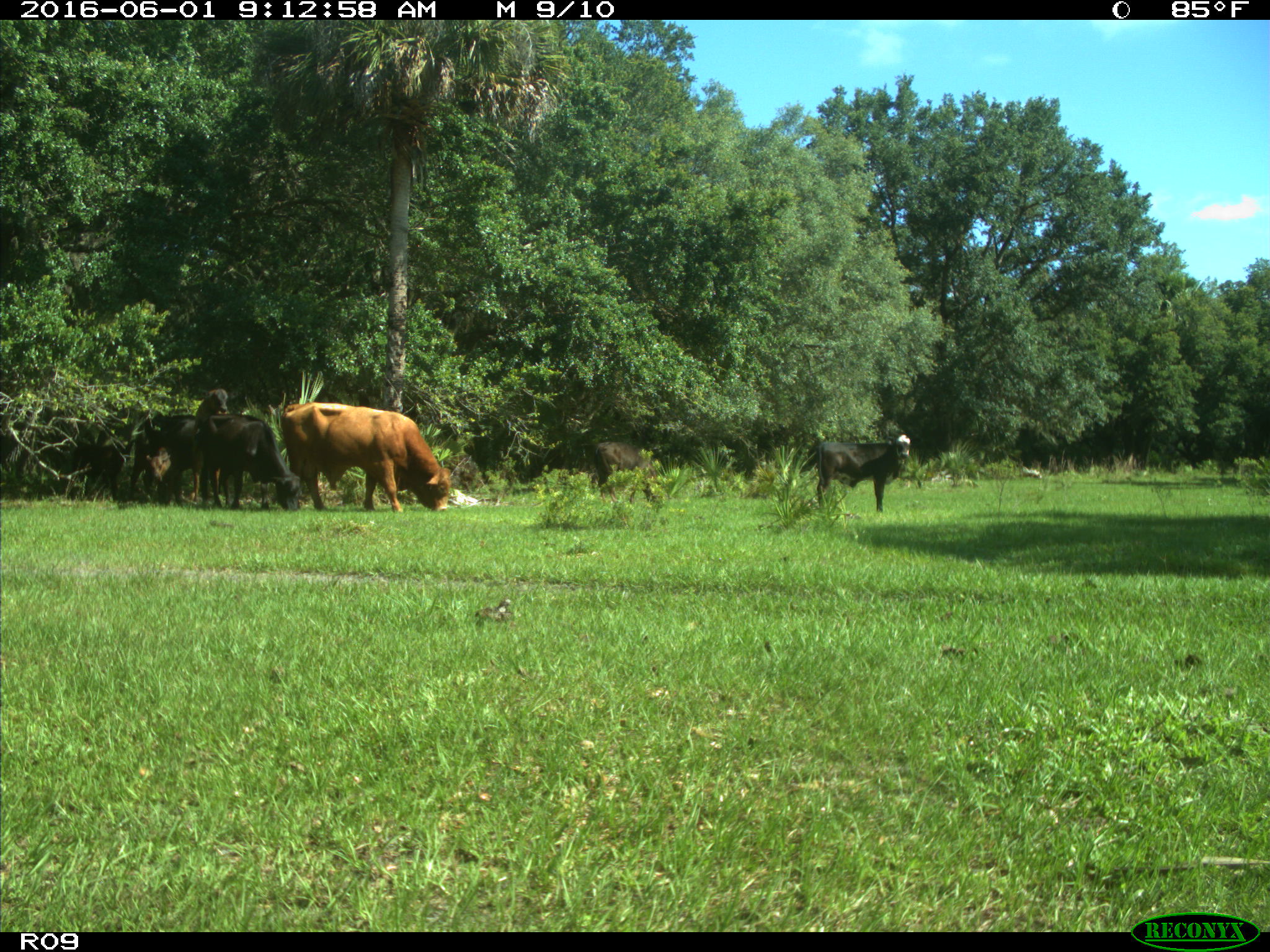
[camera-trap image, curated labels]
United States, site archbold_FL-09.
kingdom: Animalia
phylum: Chordata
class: Mammalia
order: Artiodactyla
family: Bovidae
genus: Bos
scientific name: Bos taurus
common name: domestic cow